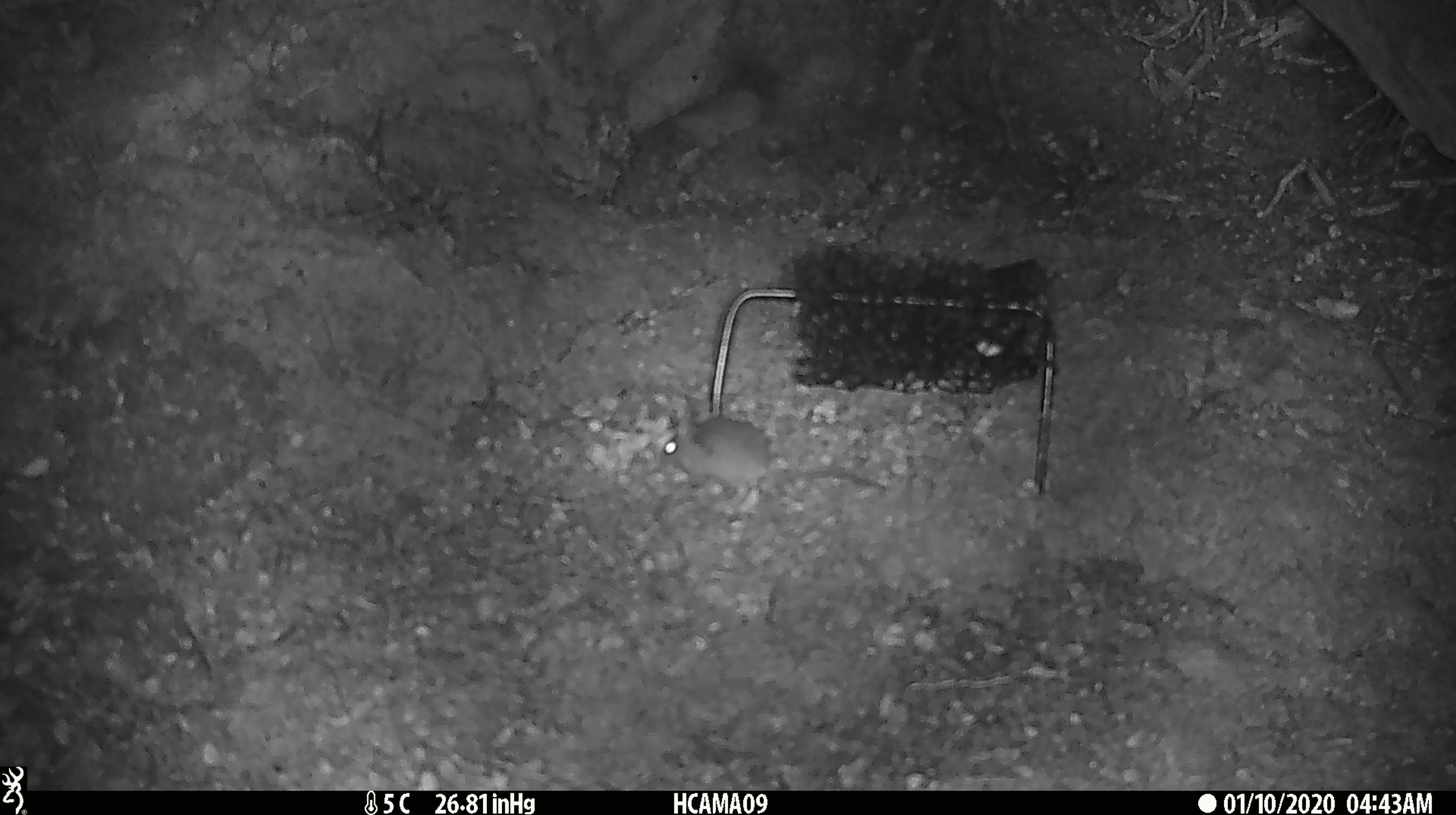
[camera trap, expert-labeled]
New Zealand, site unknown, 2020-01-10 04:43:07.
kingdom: Animalia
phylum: Chordata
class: Mammalia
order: Rodentia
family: Muridae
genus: Mus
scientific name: Mus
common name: mouse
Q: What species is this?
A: Mouse (Mus).